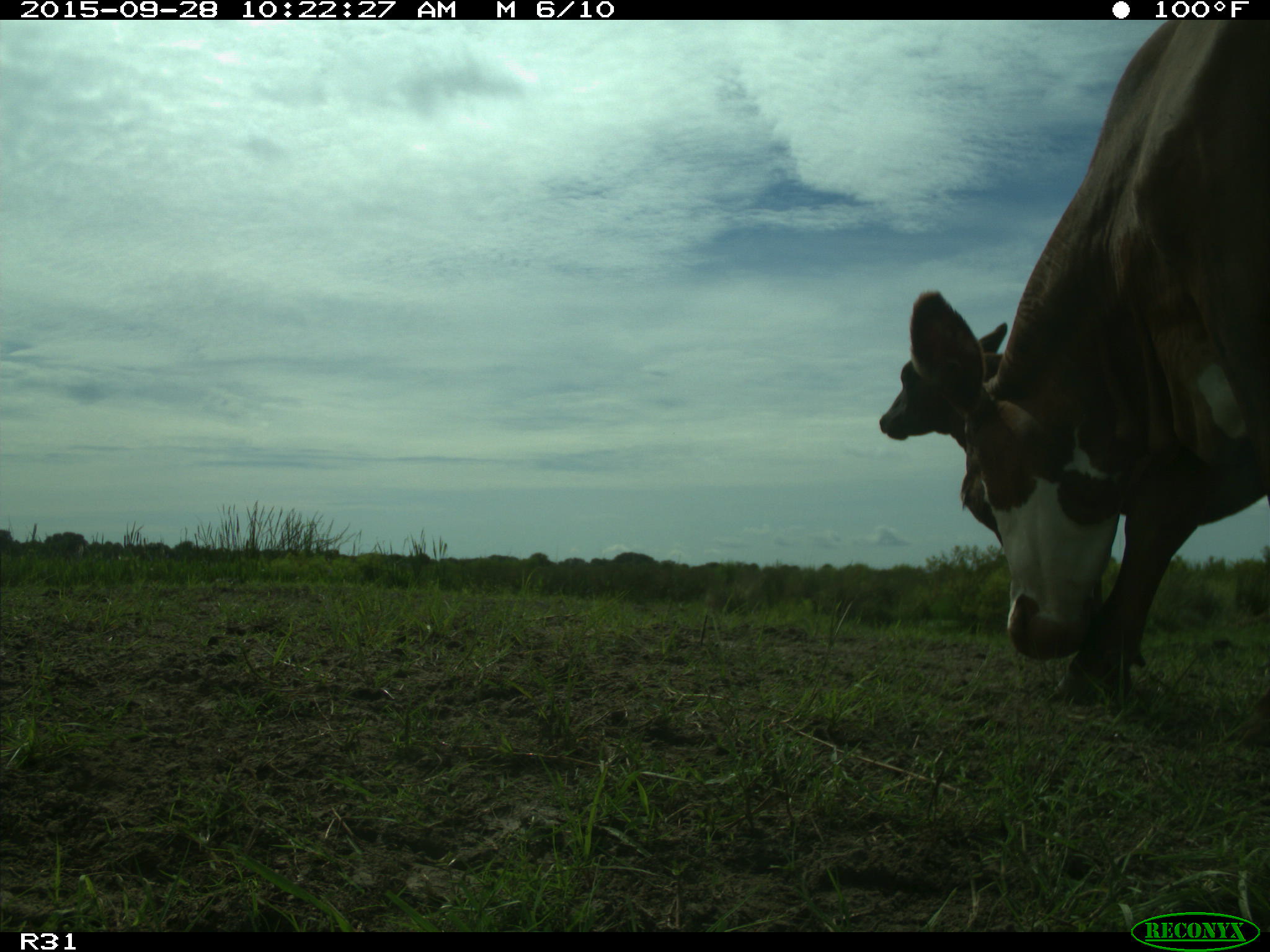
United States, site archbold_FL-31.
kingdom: Animalia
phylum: Chordata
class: Mammalia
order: Artiodactyla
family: Bovidae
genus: Bos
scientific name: Bos taurus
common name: domestic cow